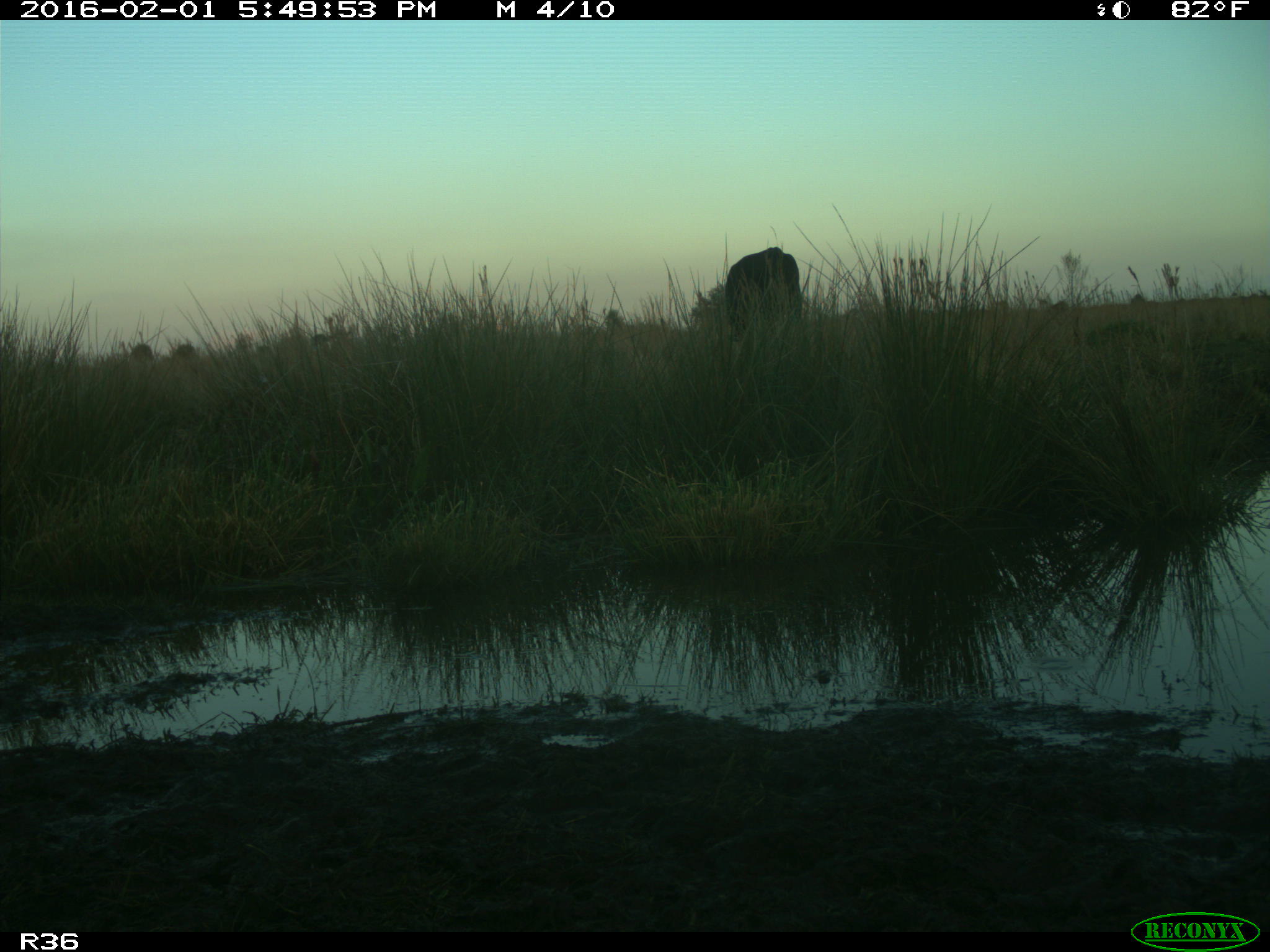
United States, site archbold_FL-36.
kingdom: Animalia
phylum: Chordata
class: Mammalia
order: Artiodactyla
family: Bovidae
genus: Bos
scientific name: Bos taurus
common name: domestic cow